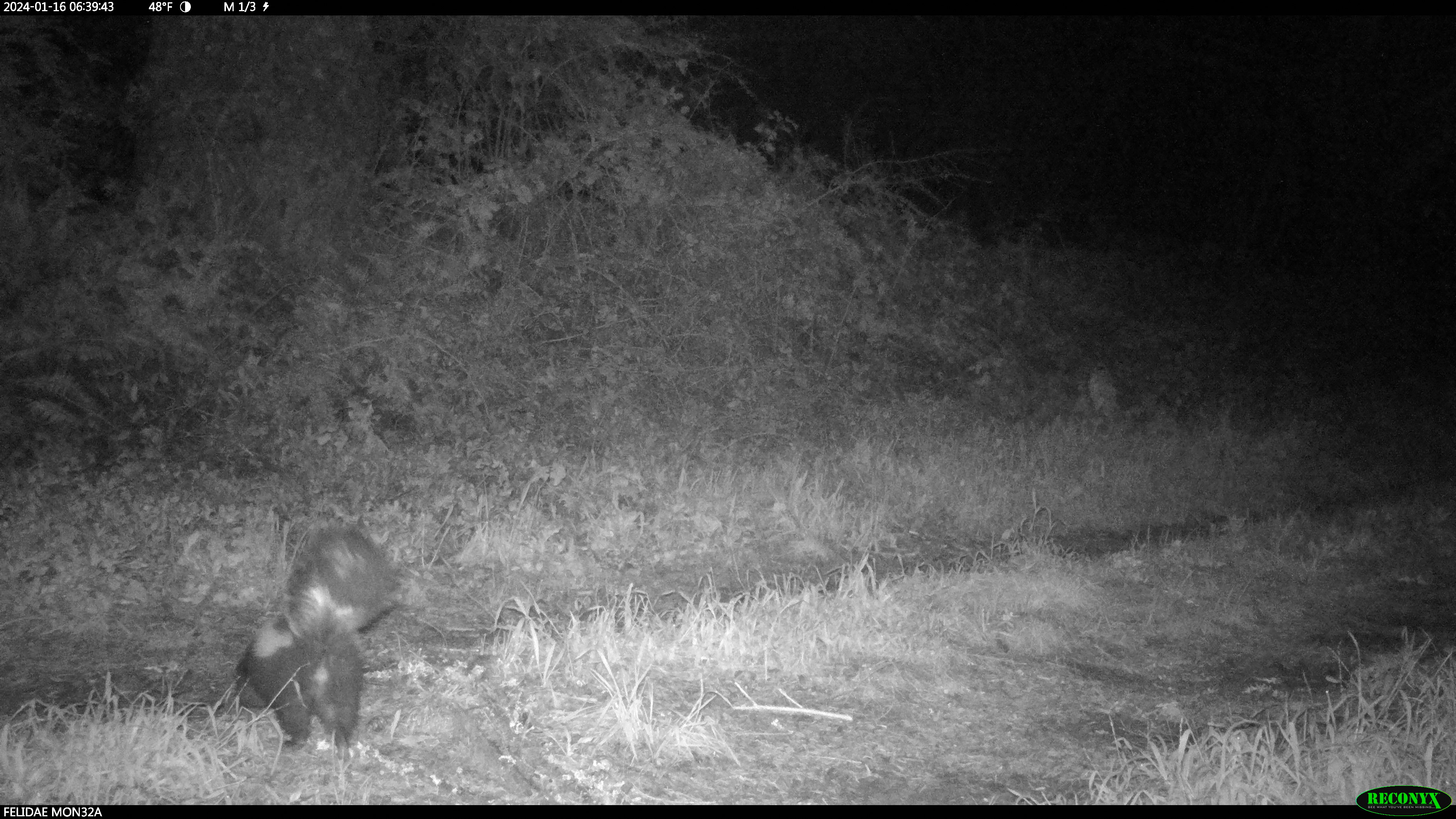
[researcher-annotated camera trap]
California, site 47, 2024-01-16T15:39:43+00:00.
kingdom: Animalia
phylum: Chordata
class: Mammalia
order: Carnivora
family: Mephitidae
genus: Mephitis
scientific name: Mephitis mephitis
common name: striped skunk